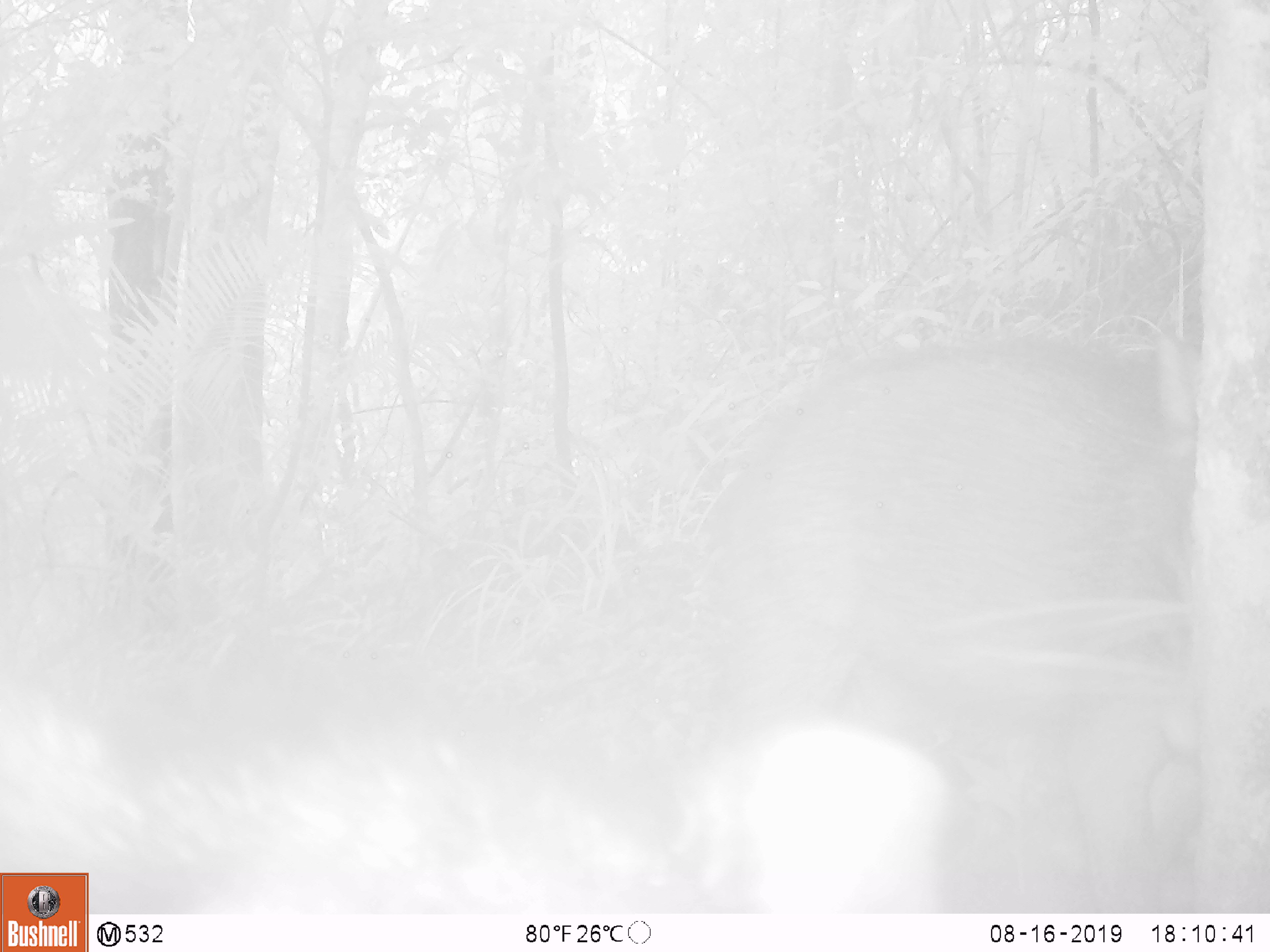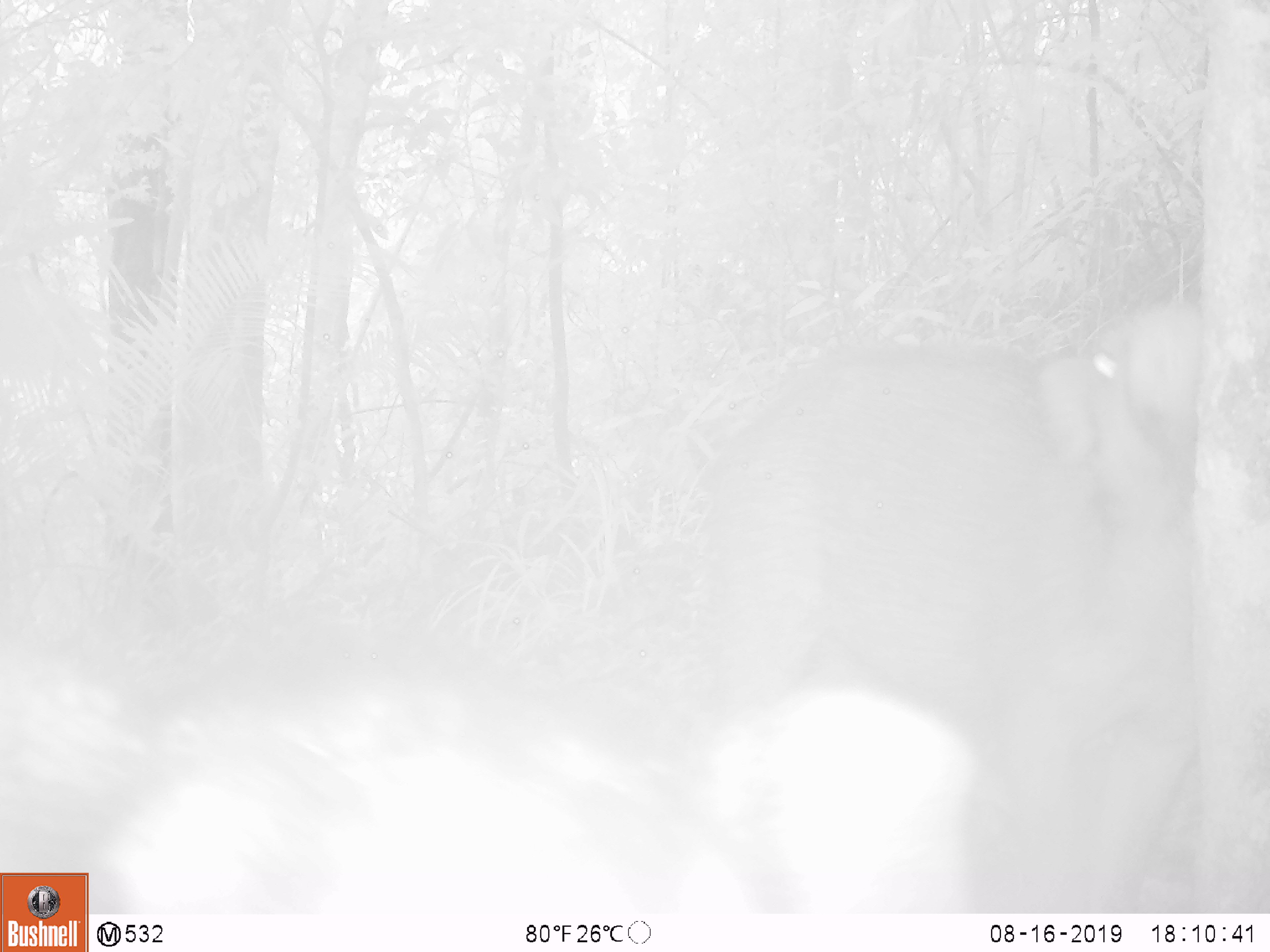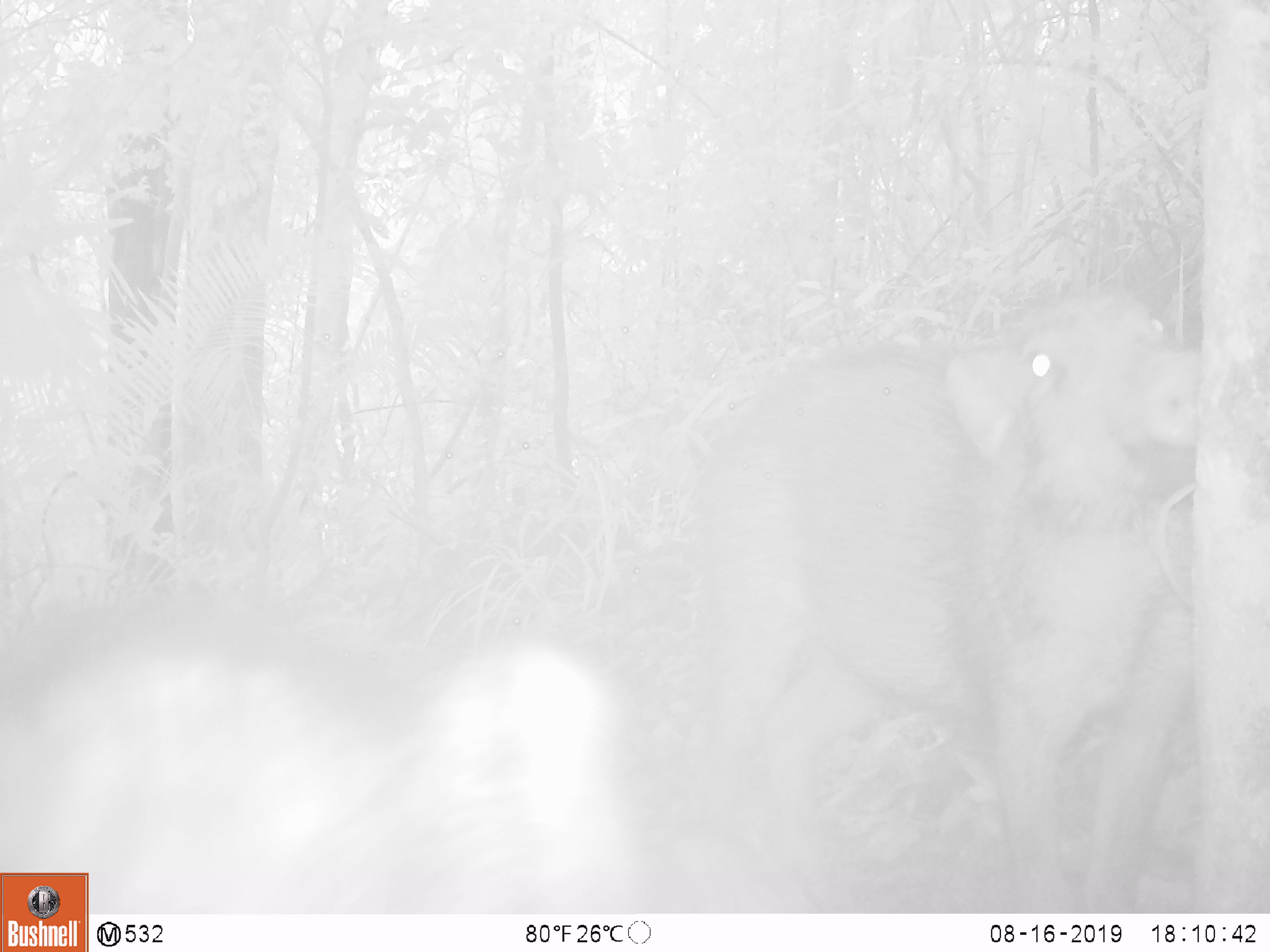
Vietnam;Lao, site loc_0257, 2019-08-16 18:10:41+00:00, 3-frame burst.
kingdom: Animalia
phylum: Chordata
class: Mammalia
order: Artiodactyla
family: Suidae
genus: Sus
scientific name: Sus scrofa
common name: eurasian wild pig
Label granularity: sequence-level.